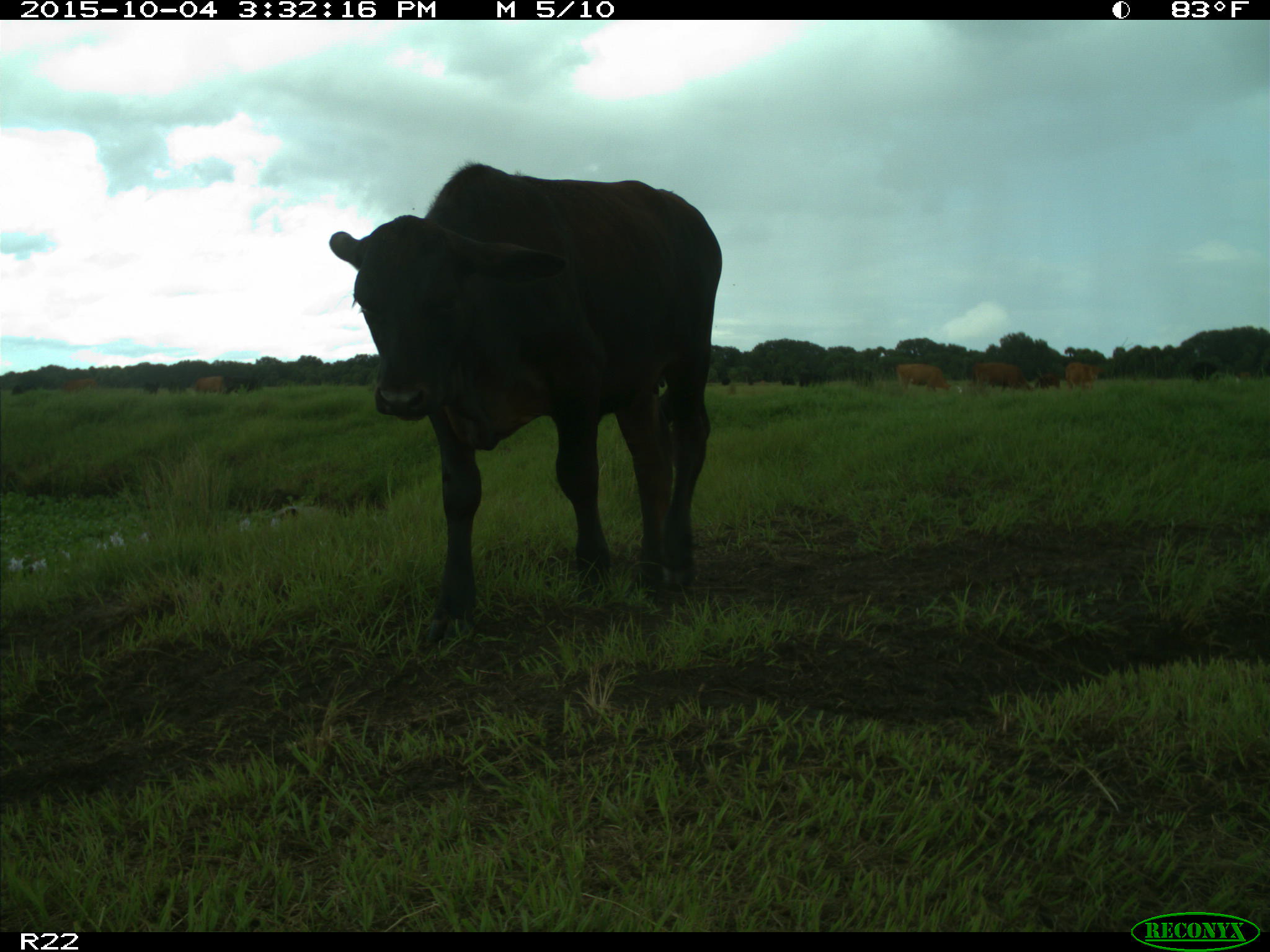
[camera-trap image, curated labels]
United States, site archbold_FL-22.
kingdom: Animalia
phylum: Chordata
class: Mammalia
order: Artiodactyla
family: Bovidae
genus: Bos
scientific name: Bos taurus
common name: domestic cow